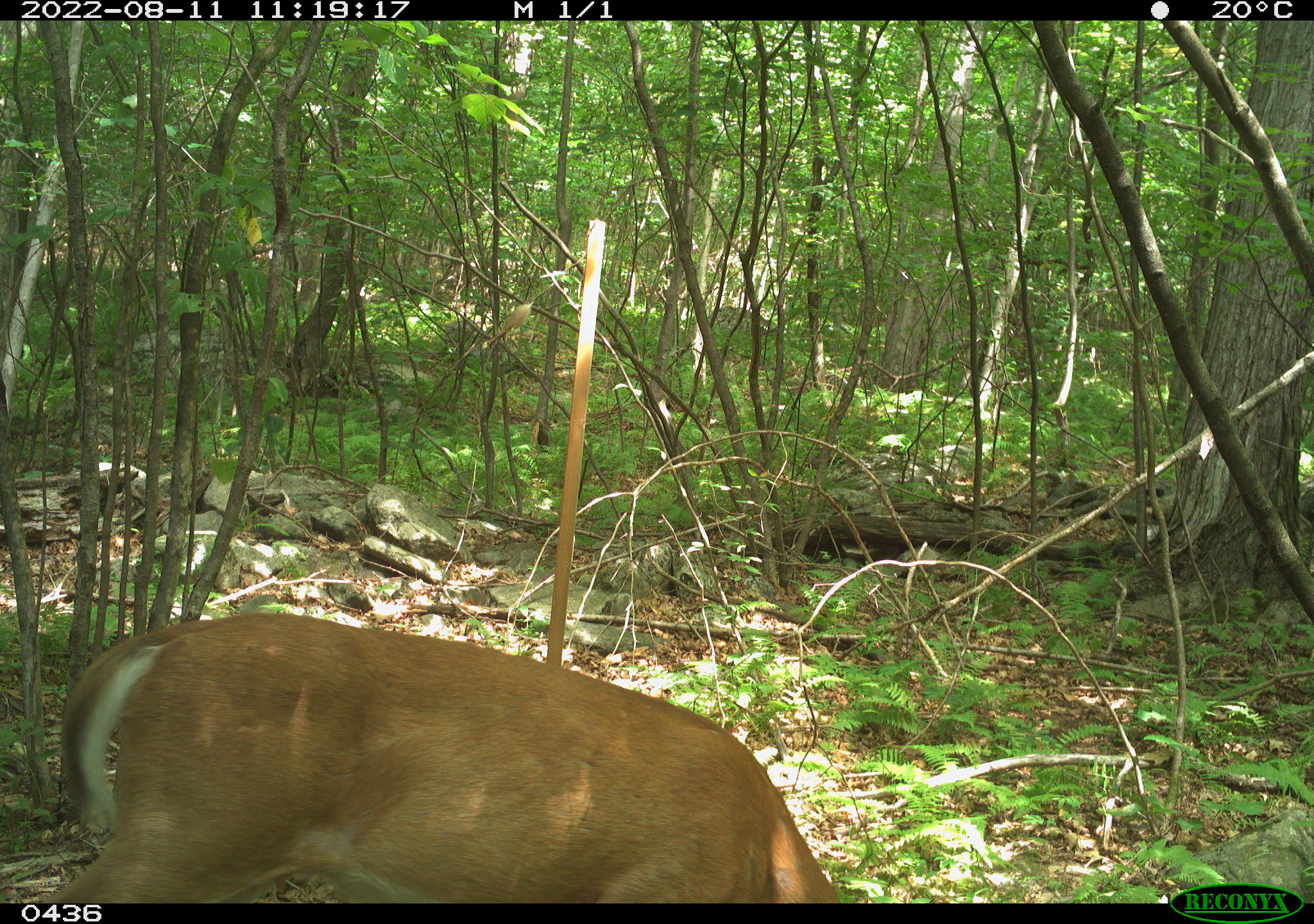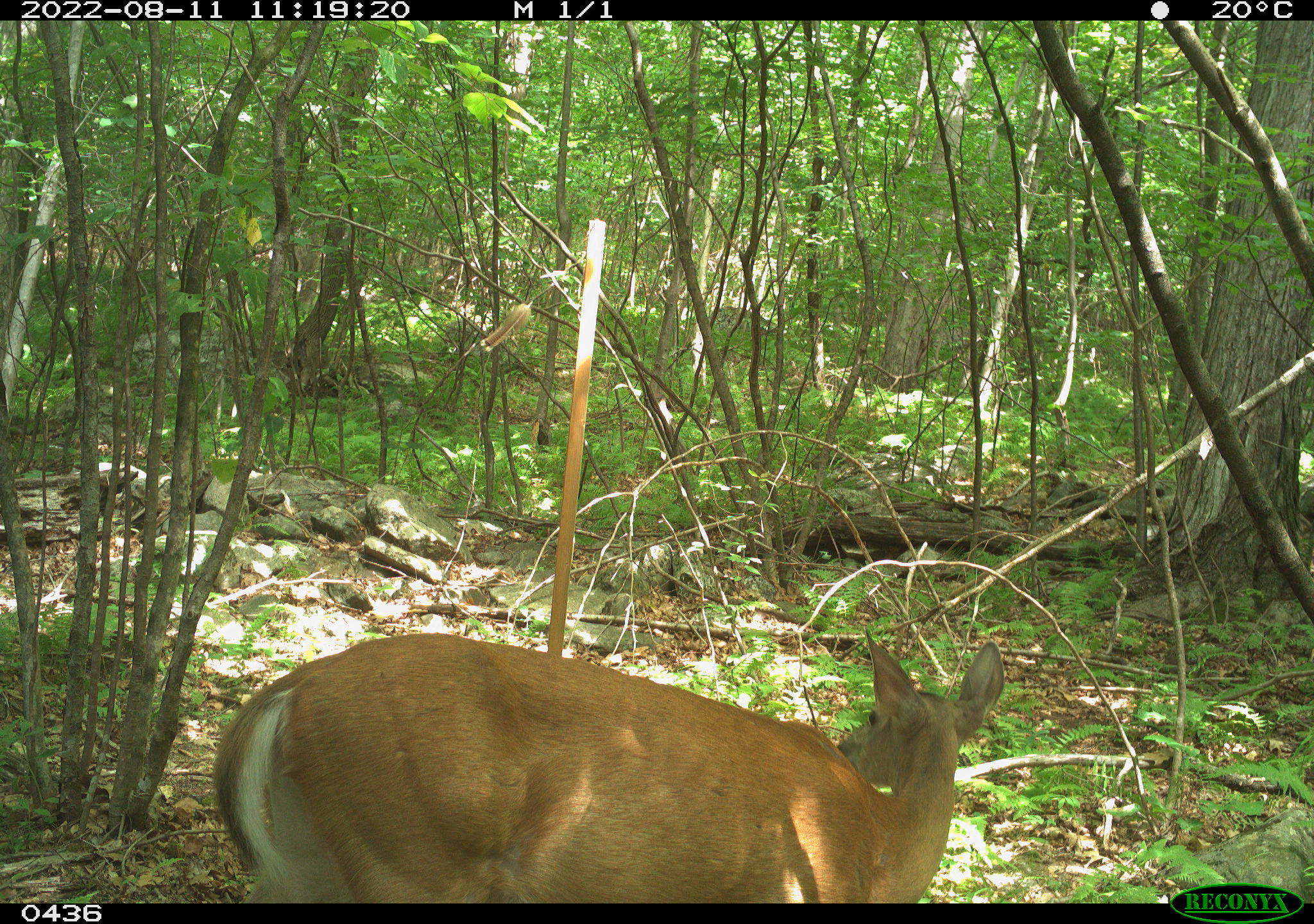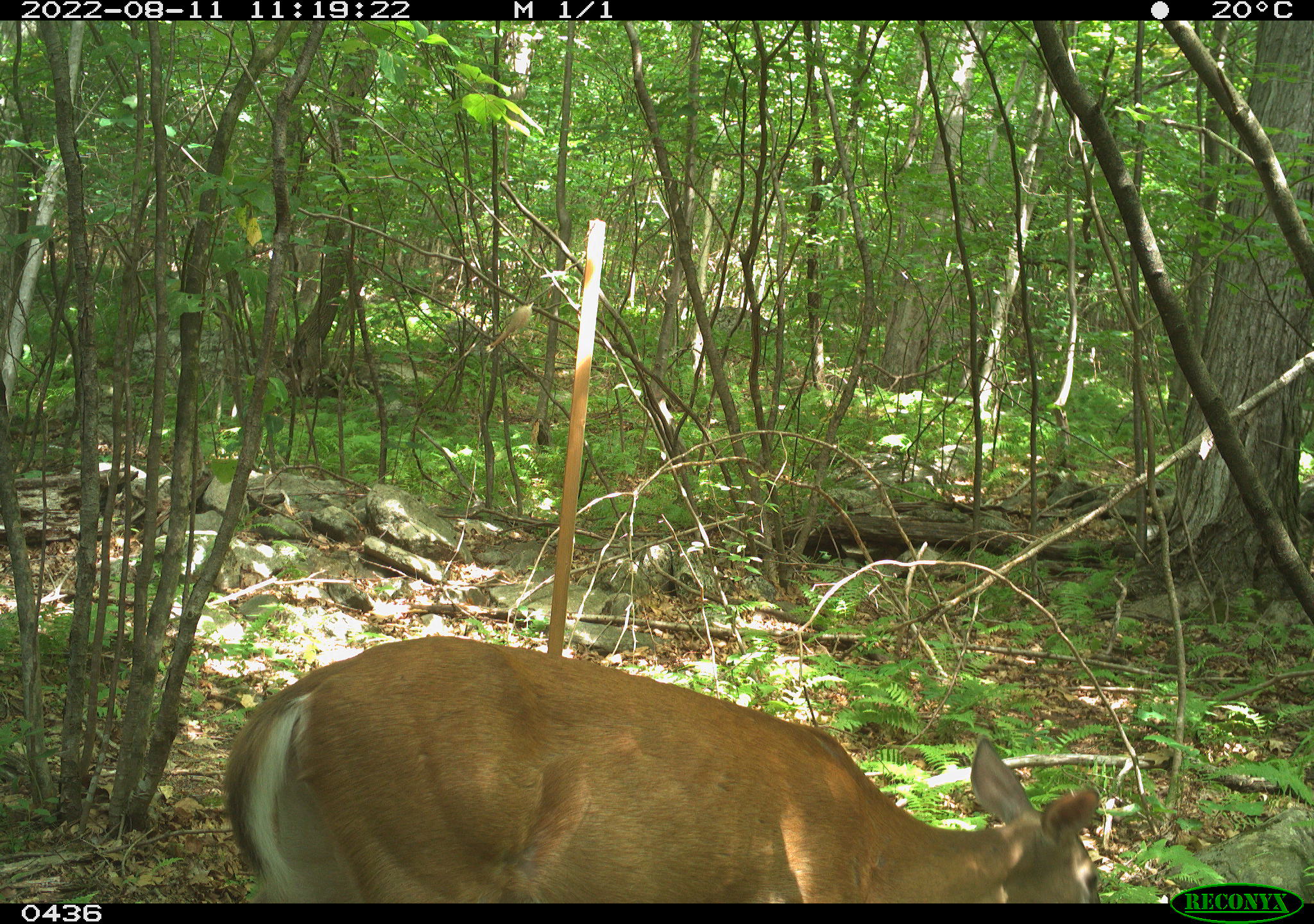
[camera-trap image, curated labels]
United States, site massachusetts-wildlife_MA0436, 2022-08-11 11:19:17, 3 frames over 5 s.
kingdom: Animalia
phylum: Chordata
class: Mammalia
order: Artiodactyla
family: Cervidae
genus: Odocoileus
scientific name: Odocoileus virginianus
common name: white-tailed deer